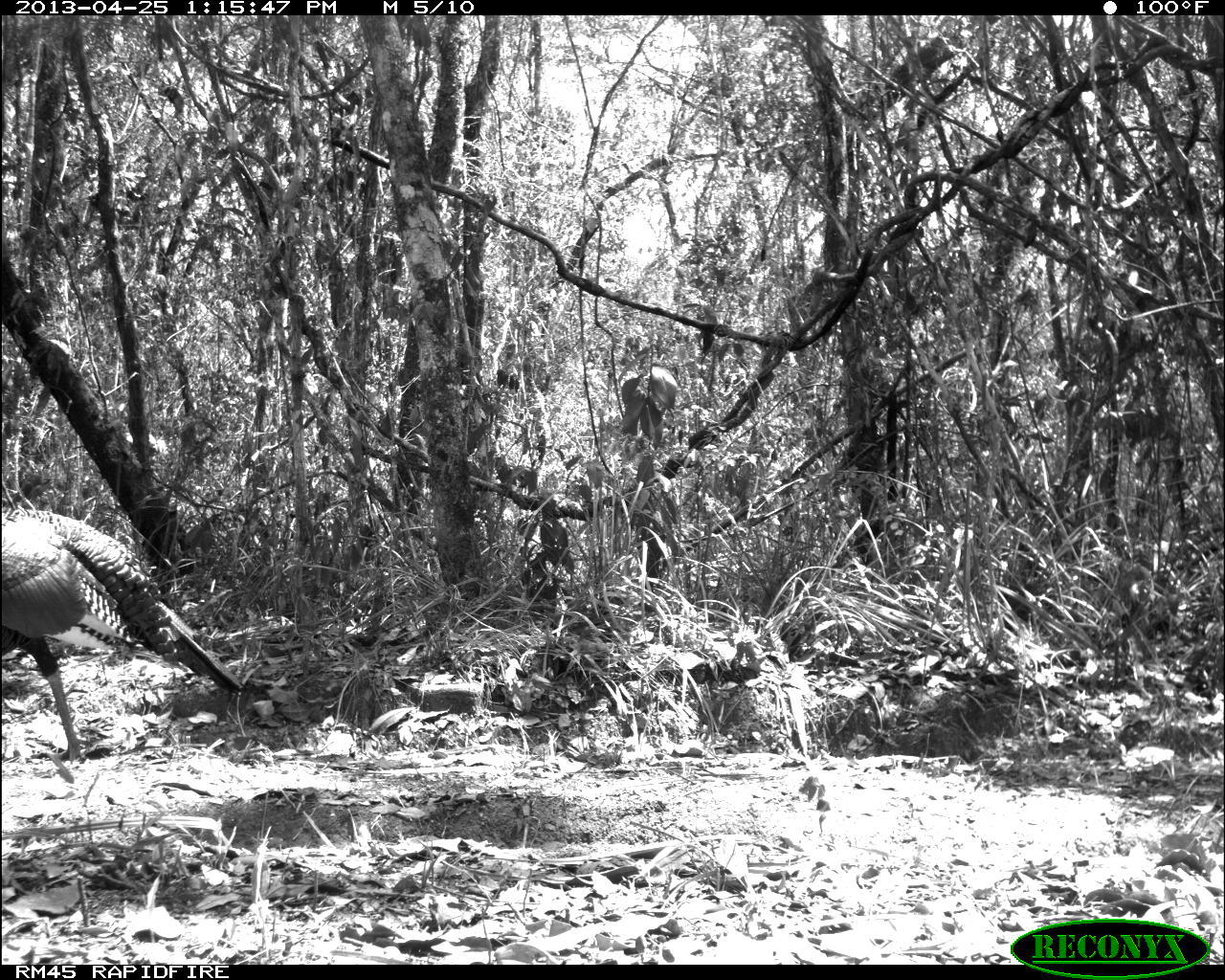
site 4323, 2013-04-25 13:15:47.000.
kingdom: Animalia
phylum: Chordata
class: Aves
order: Galliformes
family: Phasianidae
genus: Meleagris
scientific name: Meleagris ocellata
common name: ocellated turkey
Meleagris ocellata (ocellated turkey), count 1, sex male.